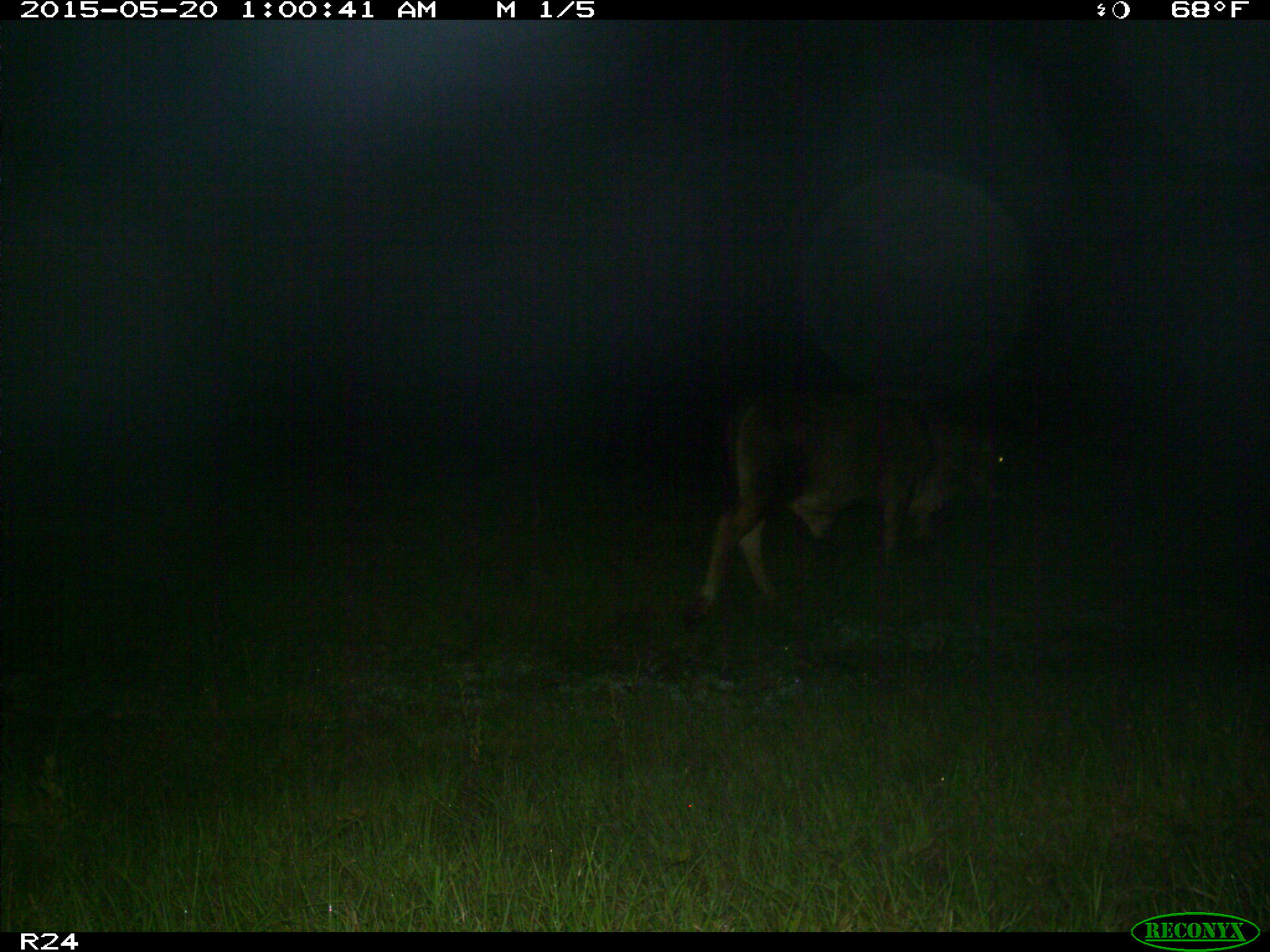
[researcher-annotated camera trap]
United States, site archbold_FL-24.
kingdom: Animalia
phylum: Chordata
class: Mammalia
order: Artiodactyla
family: Bovidae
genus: Bos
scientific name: Bos taurus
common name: domestic cow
Bos taurus (domestic cow).